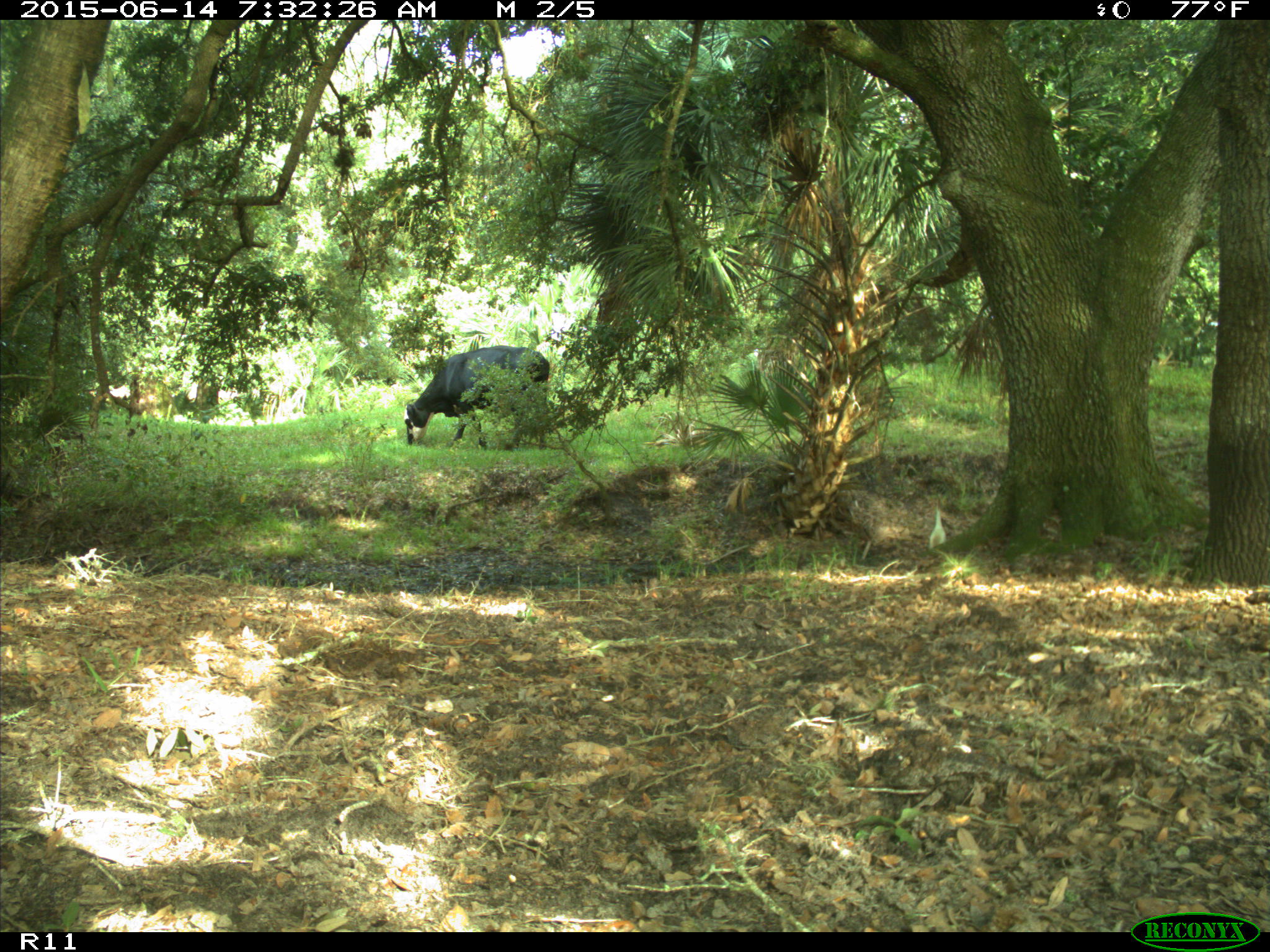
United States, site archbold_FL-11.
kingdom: Animalia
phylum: Chordata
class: Mammalia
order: Artiodactyla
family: Bovidae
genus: Bos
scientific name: Bos taurus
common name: domestic cow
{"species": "Bos taurus (domestic cow)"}